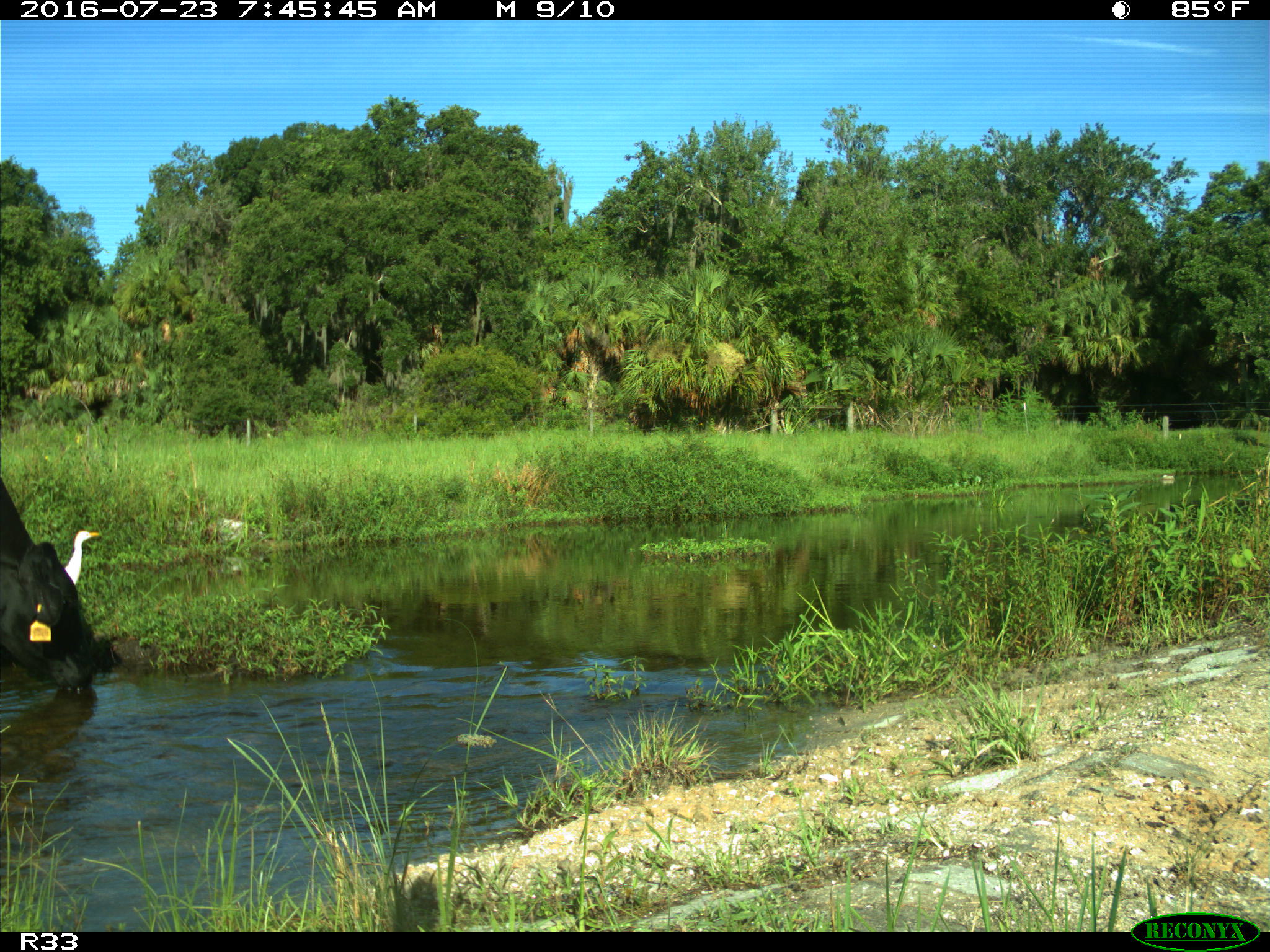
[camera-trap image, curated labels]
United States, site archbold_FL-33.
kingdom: Animalia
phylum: Chordata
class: Mammalia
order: Artiodactyla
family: Bovidae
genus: Bos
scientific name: Bos taurus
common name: domestic cow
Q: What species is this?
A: Bos taurus (domestic cow).